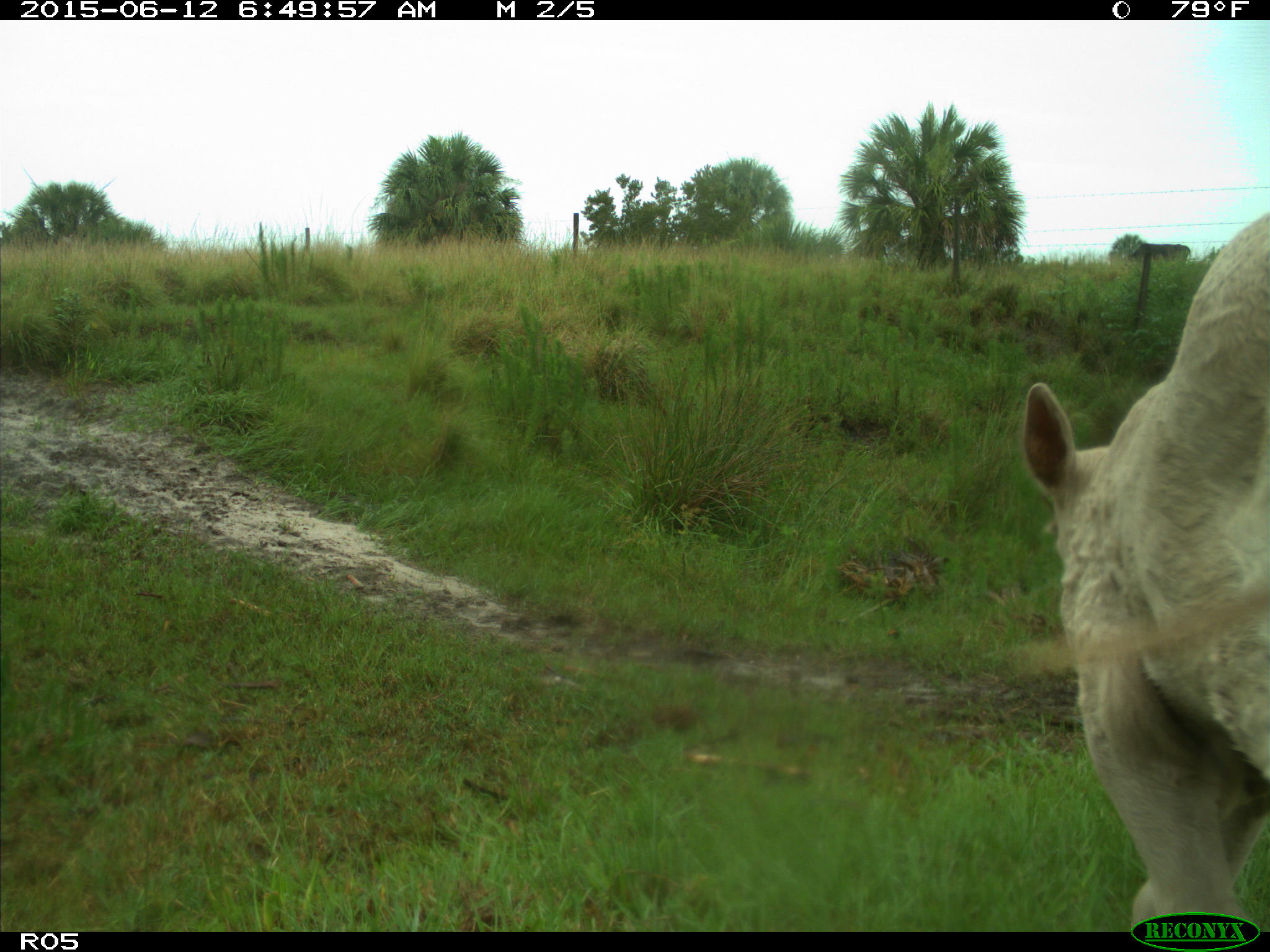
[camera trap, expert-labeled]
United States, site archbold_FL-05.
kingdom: Animalia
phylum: Chordata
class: Mammalia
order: Artiodactyla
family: Bovidae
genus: Bos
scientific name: Bos taurus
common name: domestic cow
Bos taurus (domestic cow).